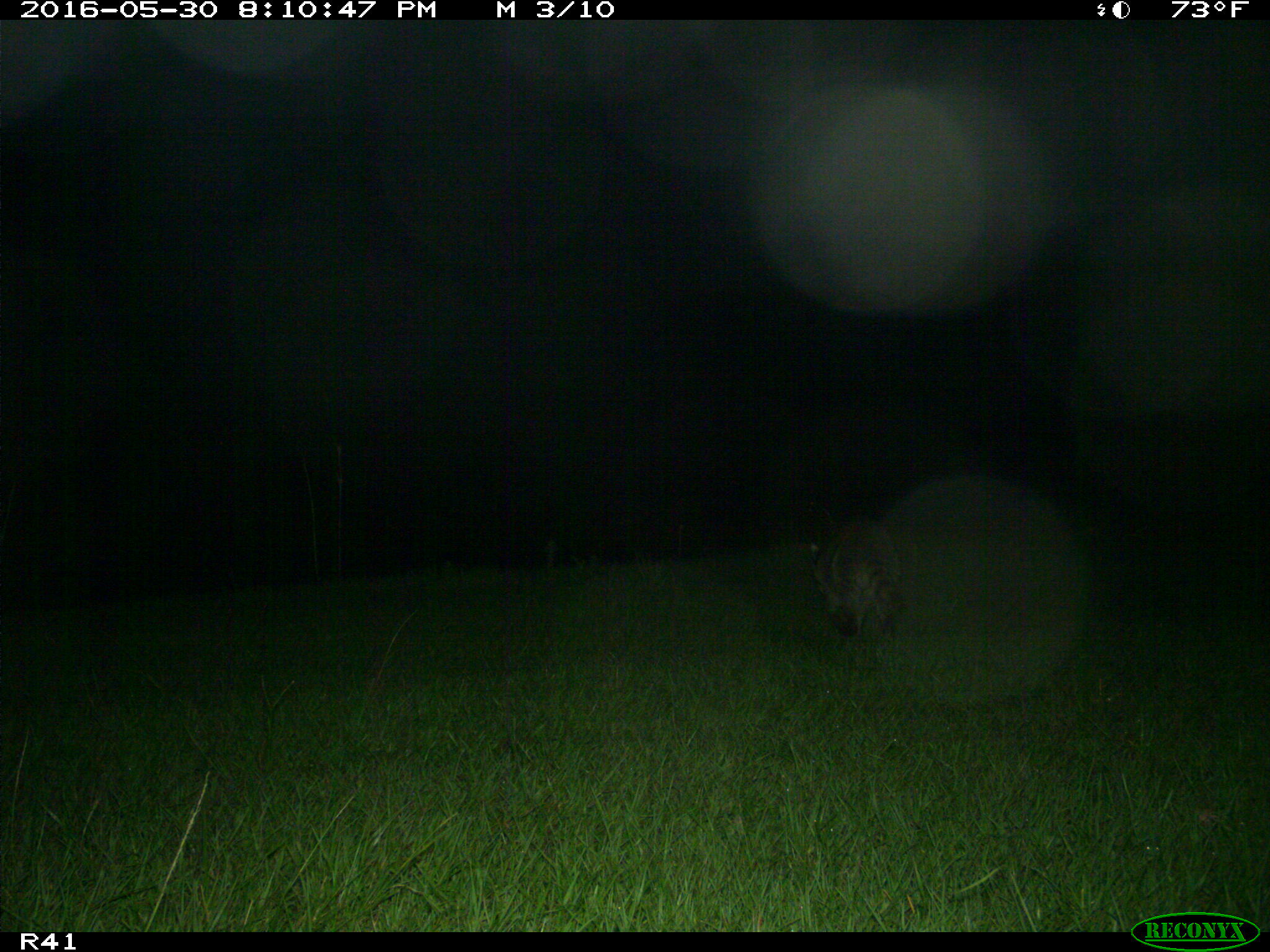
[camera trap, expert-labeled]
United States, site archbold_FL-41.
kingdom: Animalia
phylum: Chordata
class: Mammalia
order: Carnivora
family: Procyonidae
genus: Procyon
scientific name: Procyon lotor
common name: common raccoon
Procyon lotor (common raccoon).